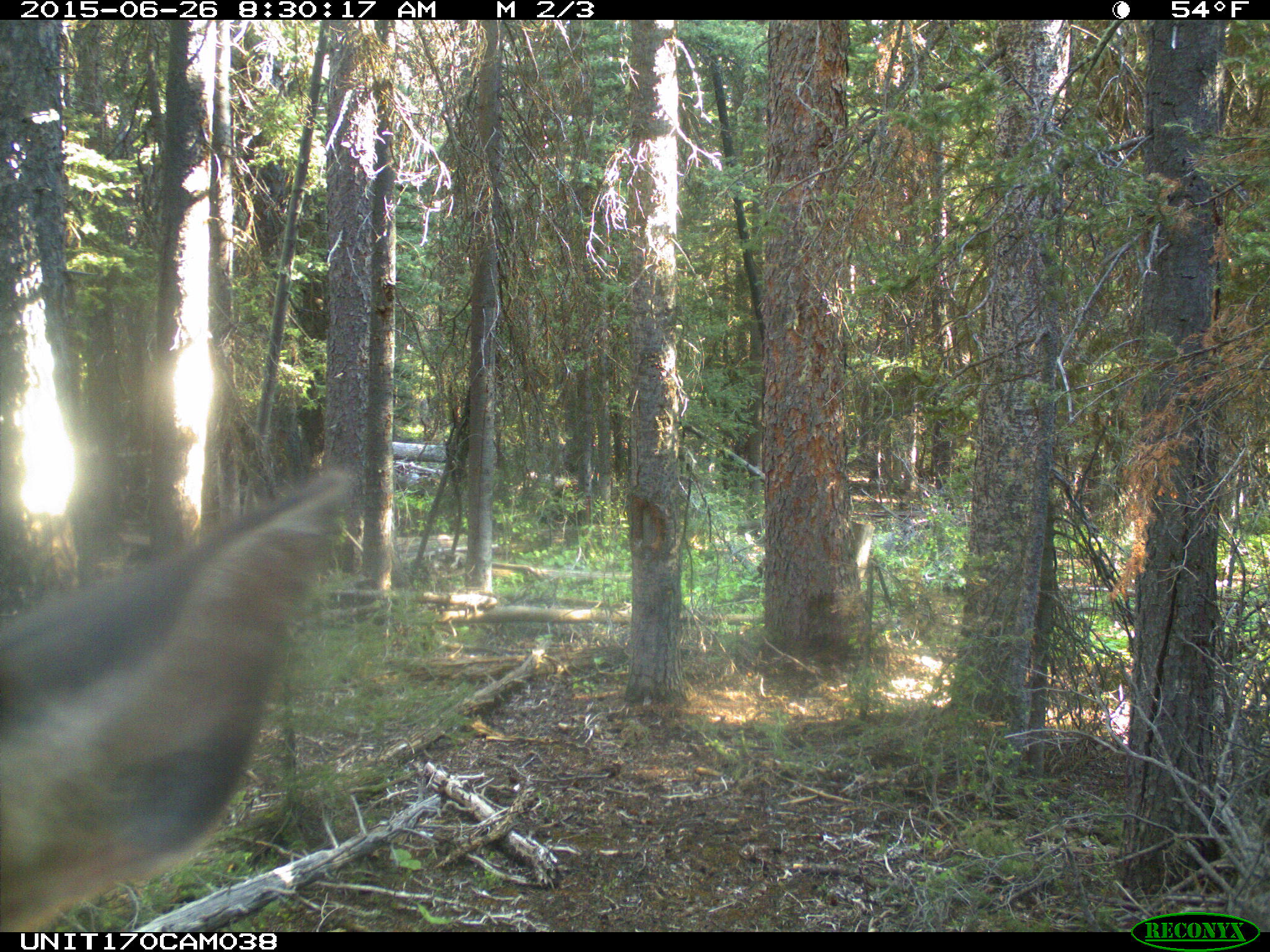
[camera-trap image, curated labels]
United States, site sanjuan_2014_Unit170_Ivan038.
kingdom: Animalia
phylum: Chordata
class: Mammalia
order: Artiodactyla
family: Cervidae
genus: Cervus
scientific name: Cervus elaphus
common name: red deer